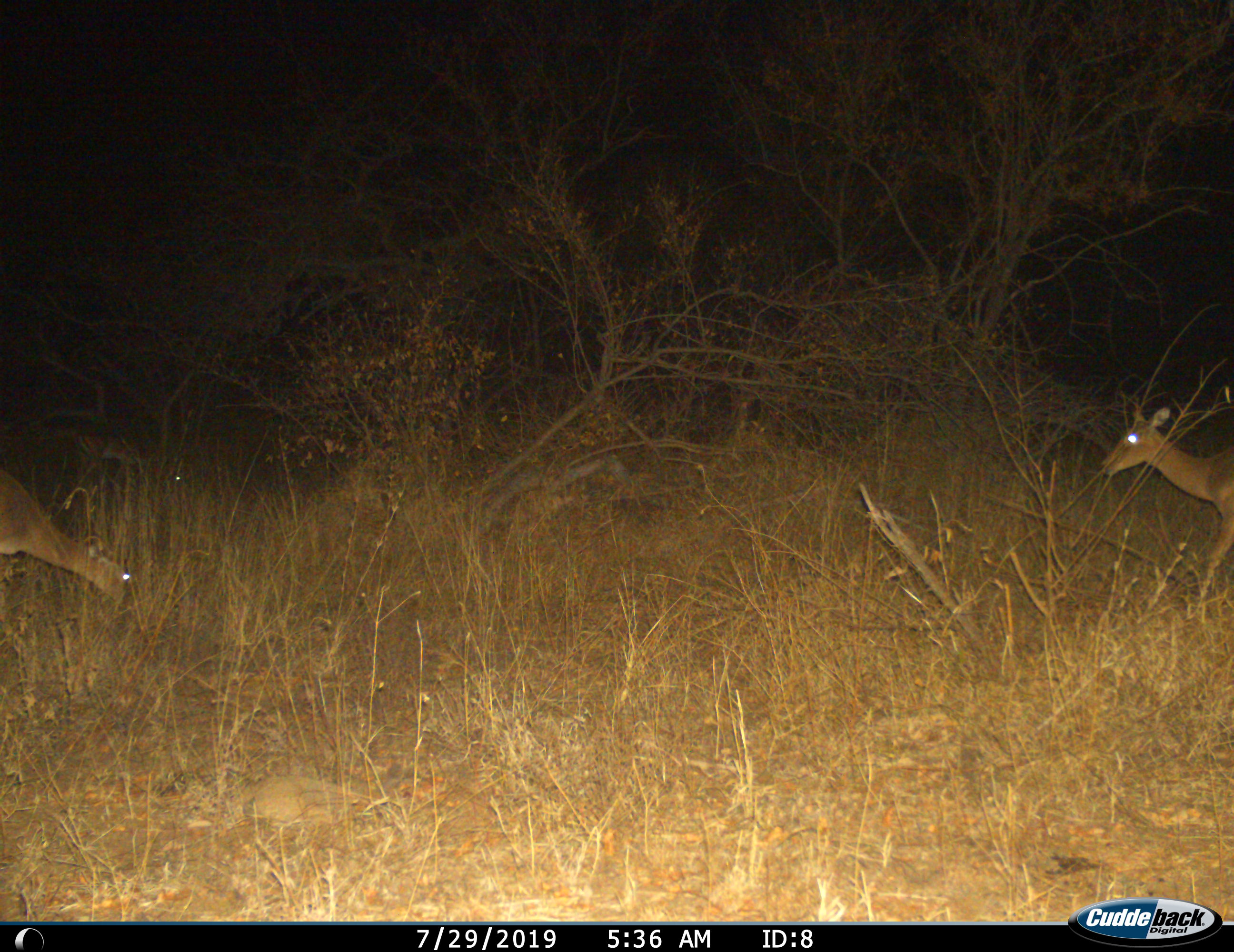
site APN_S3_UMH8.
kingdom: Animalia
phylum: Chordata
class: Mammalia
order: Artiodactyla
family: Bovidae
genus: Aepyceros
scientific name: Aepyceros melampus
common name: impala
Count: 2.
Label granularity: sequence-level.